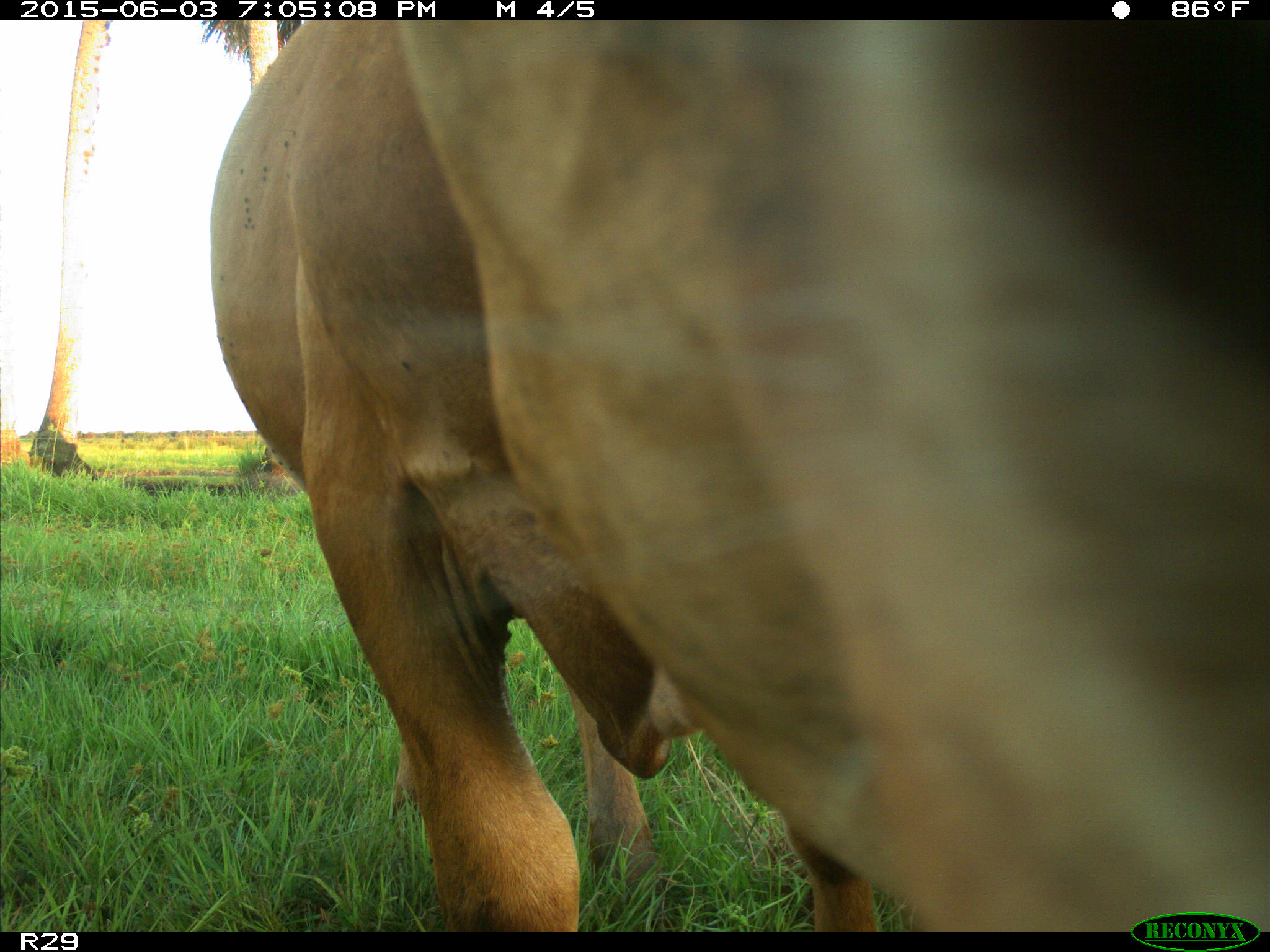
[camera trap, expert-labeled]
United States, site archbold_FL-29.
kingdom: Animalia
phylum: Chordata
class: Mammalia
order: Artiodactyla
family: Bovidae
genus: Bos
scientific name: Bos taurus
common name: domestic cow